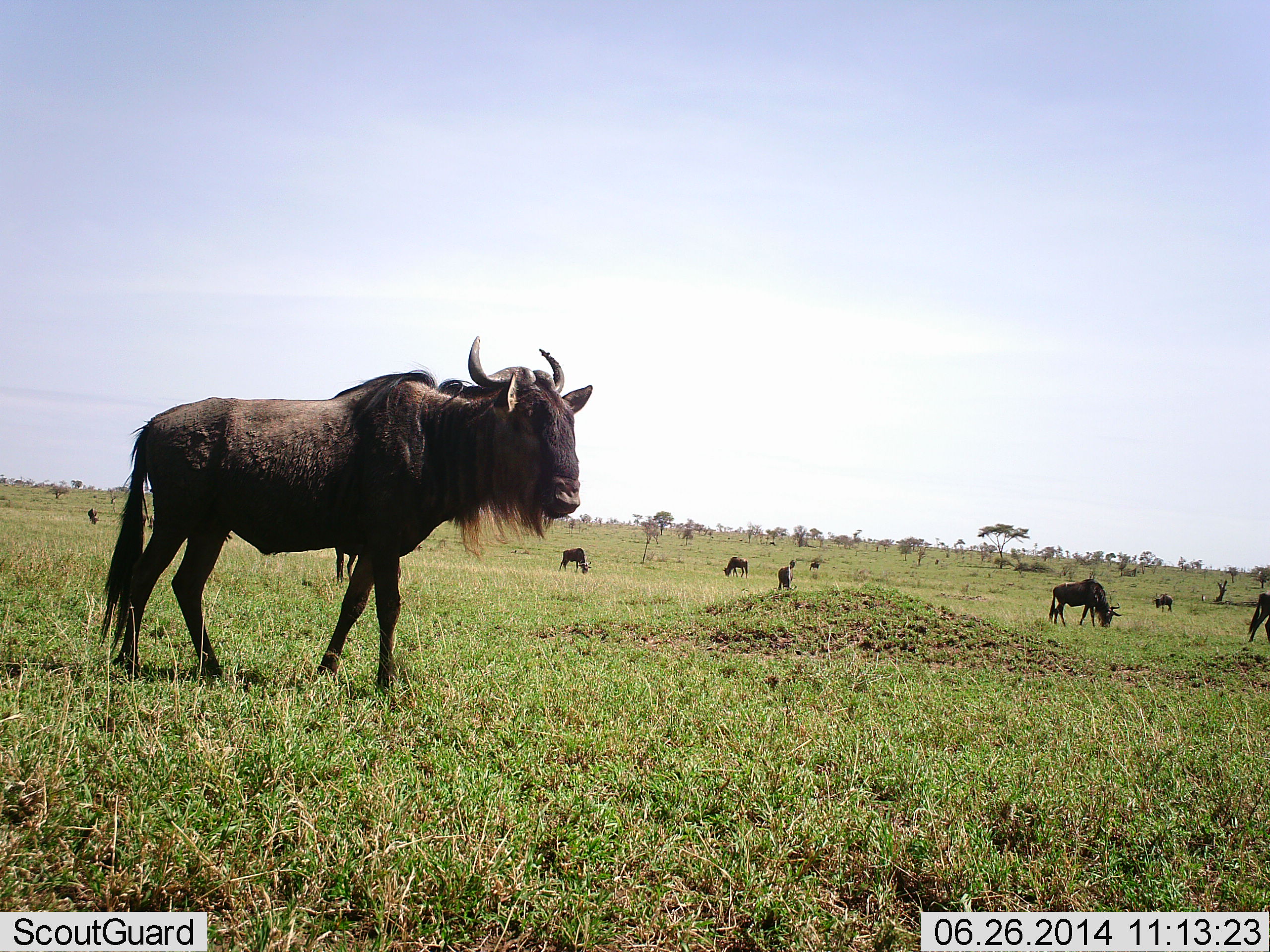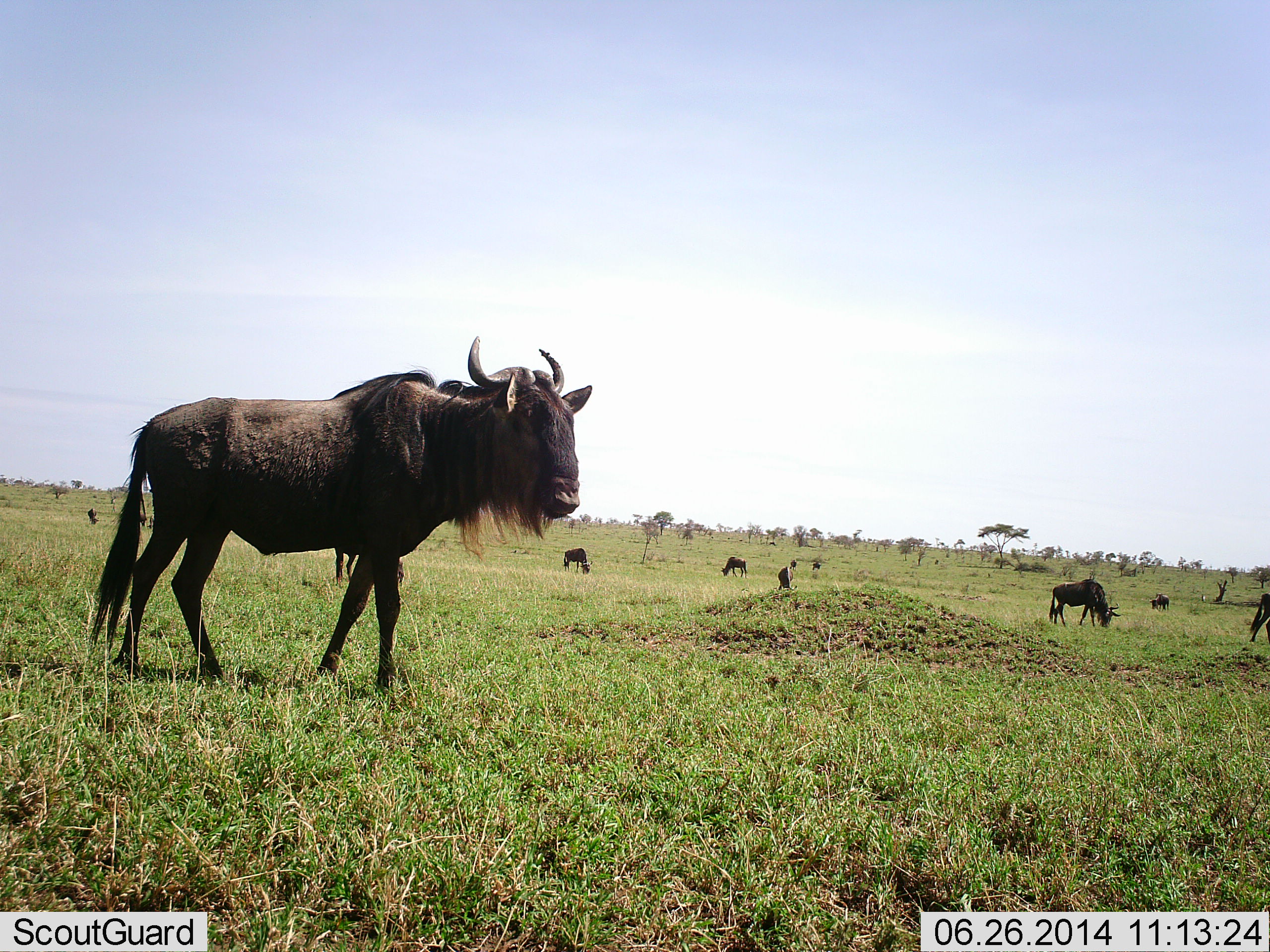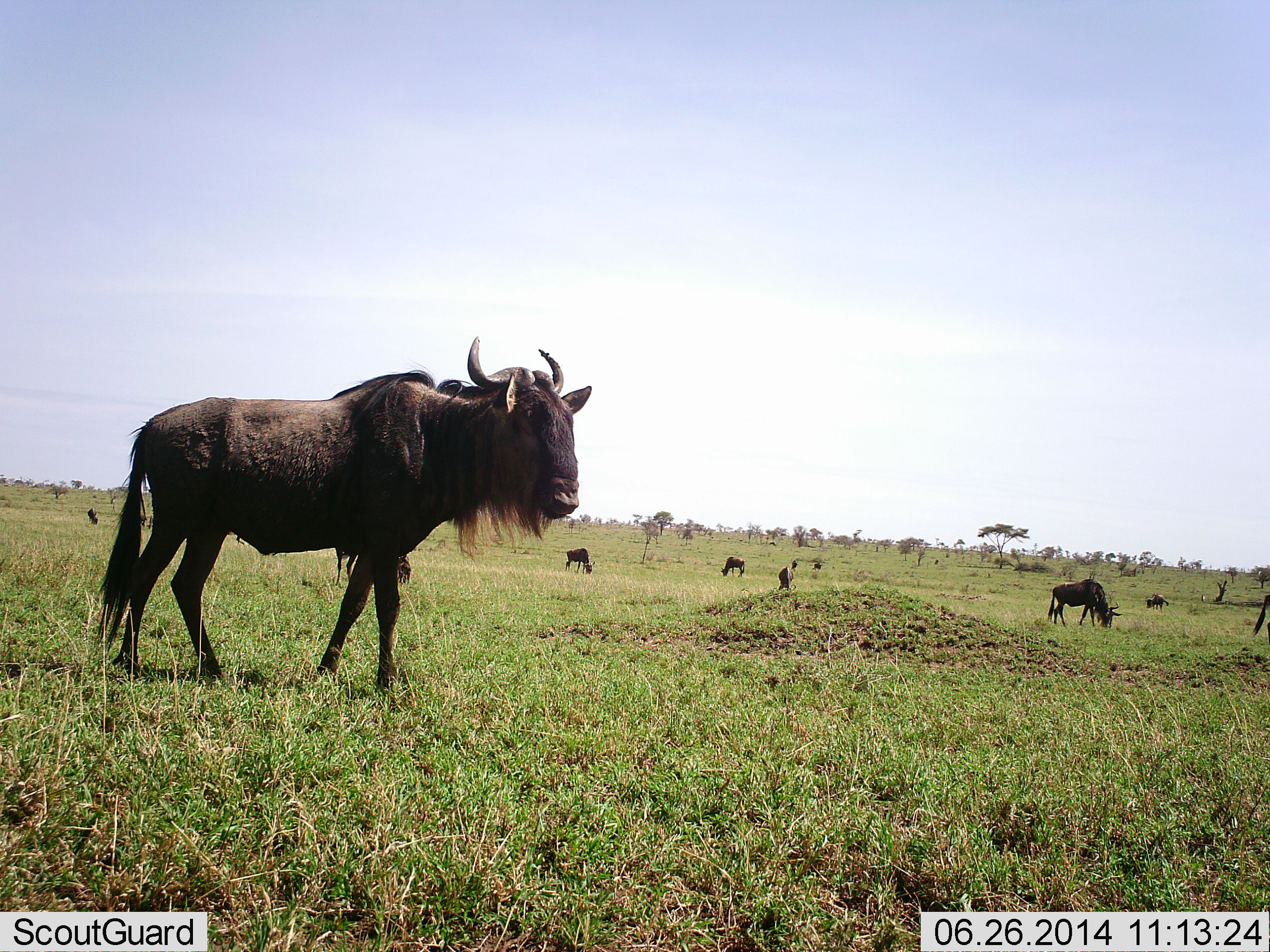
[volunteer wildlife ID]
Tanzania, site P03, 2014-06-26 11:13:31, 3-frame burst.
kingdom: Animalia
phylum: Chordata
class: Mammalia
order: Artiodactyla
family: Bovidae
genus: Connochaetes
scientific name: Connochaetes taurinus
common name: blue wildebeest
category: wildebeest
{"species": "wildebeest (blue wildebeest) (Connochaetes taurinus)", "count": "11-50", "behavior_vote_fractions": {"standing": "90%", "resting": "0%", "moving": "10%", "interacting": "0%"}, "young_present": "0%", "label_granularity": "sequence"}